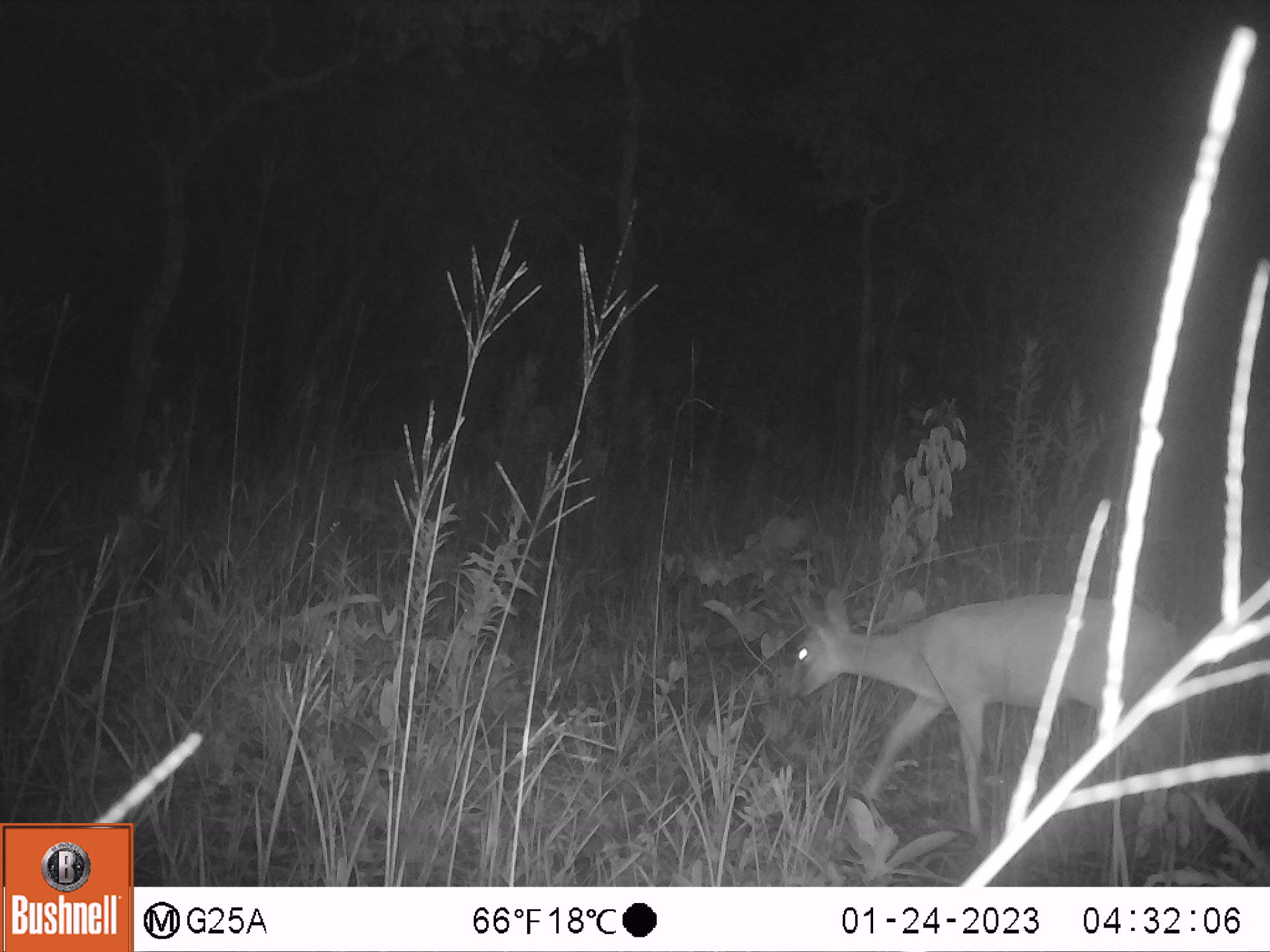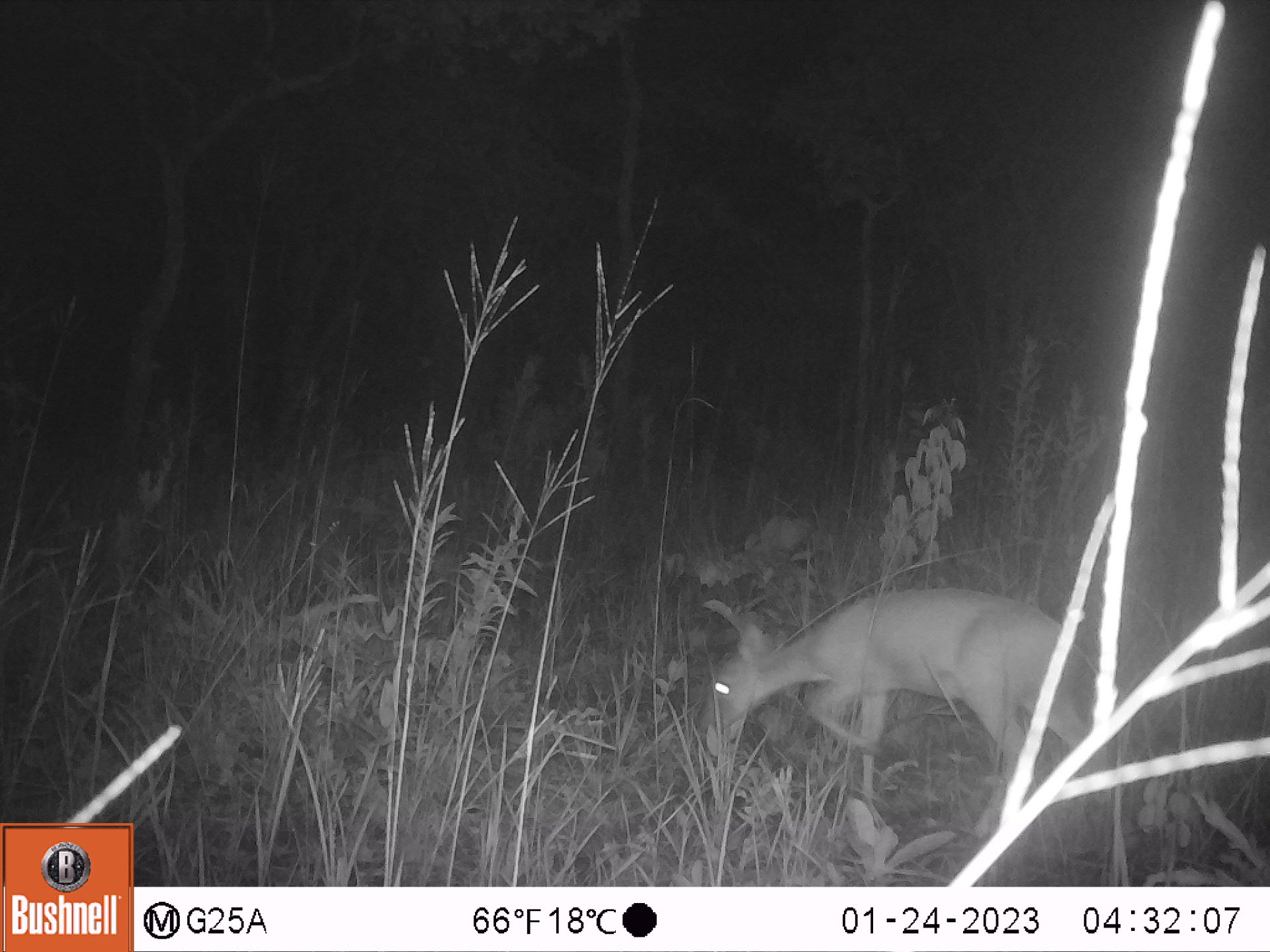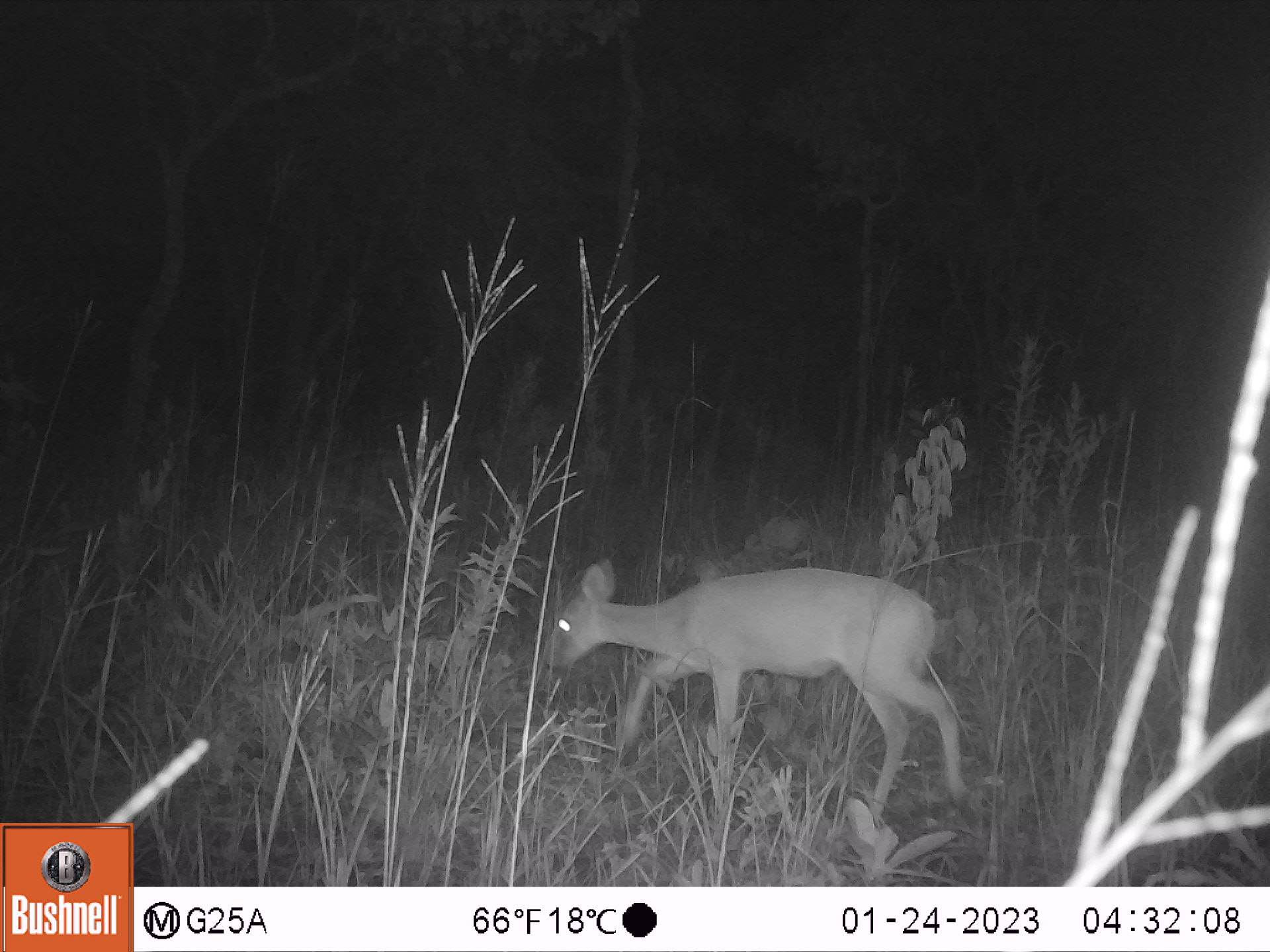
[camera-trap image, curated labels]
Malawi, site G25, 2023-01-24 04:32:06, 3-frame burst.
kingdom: Animalia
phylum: Chordata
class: Mammalia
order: Artiodactyla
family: Bovidae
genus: Sylvicapra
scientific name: Sylvicapra grimmia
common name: common duiker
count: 1